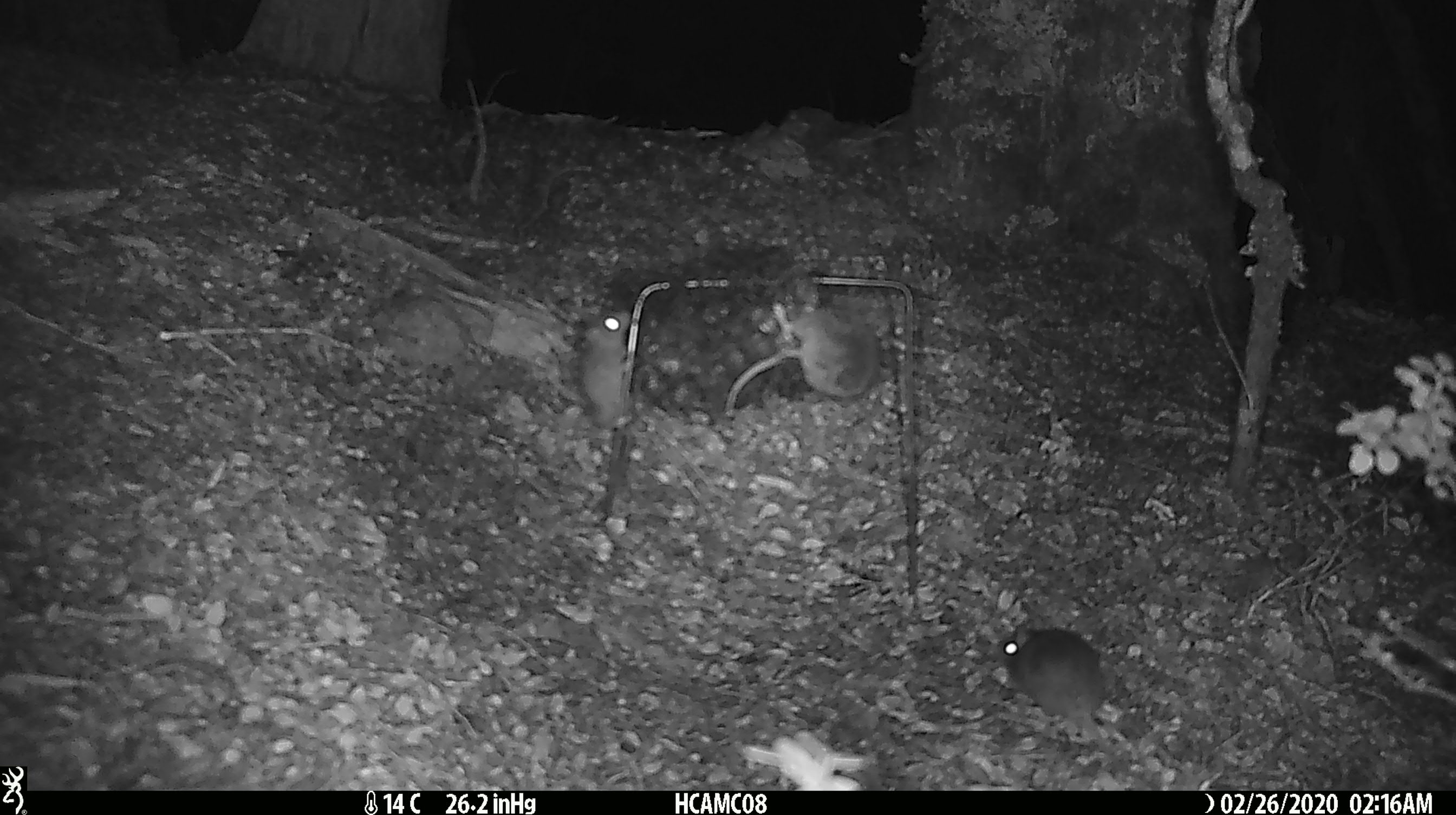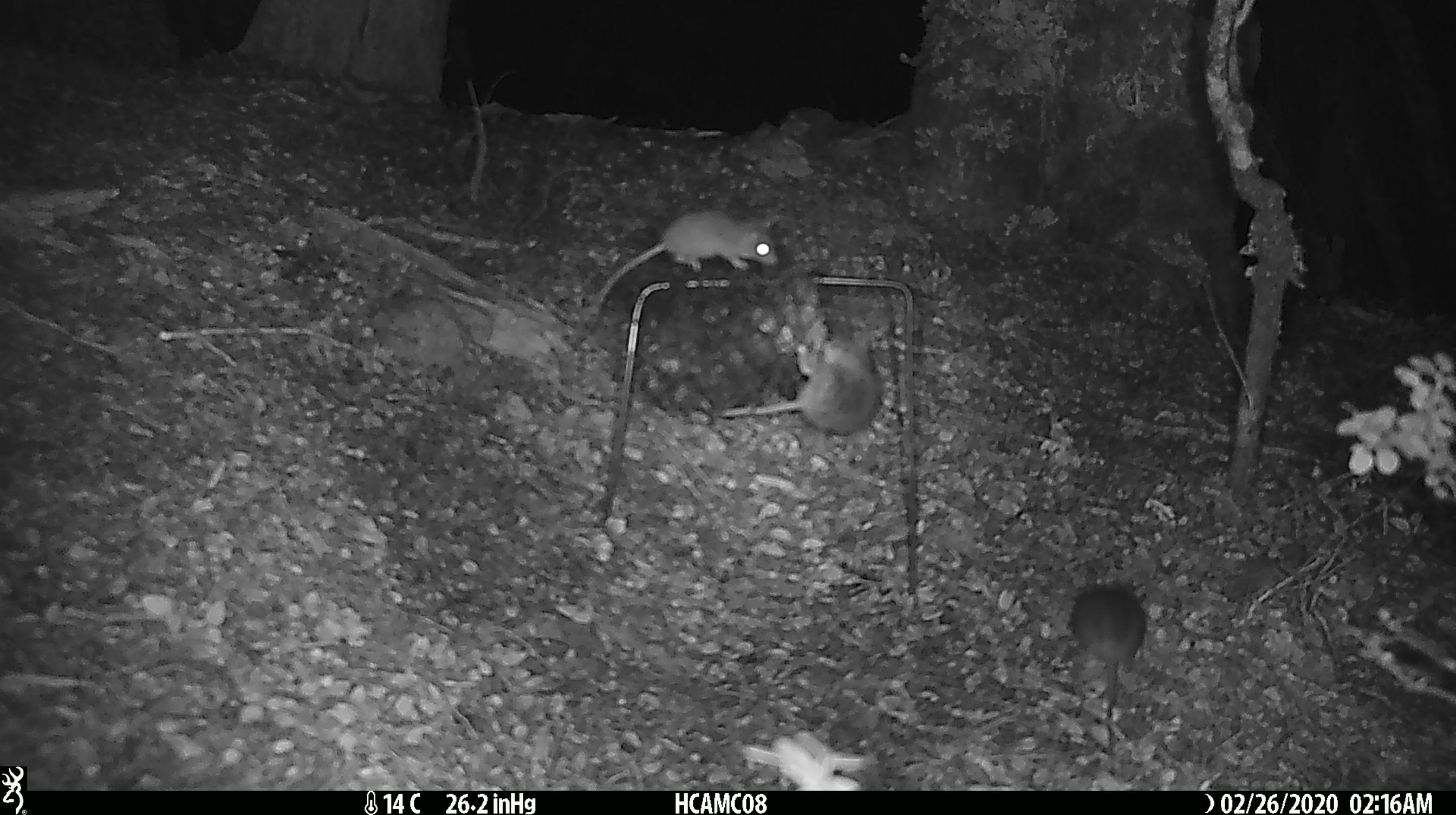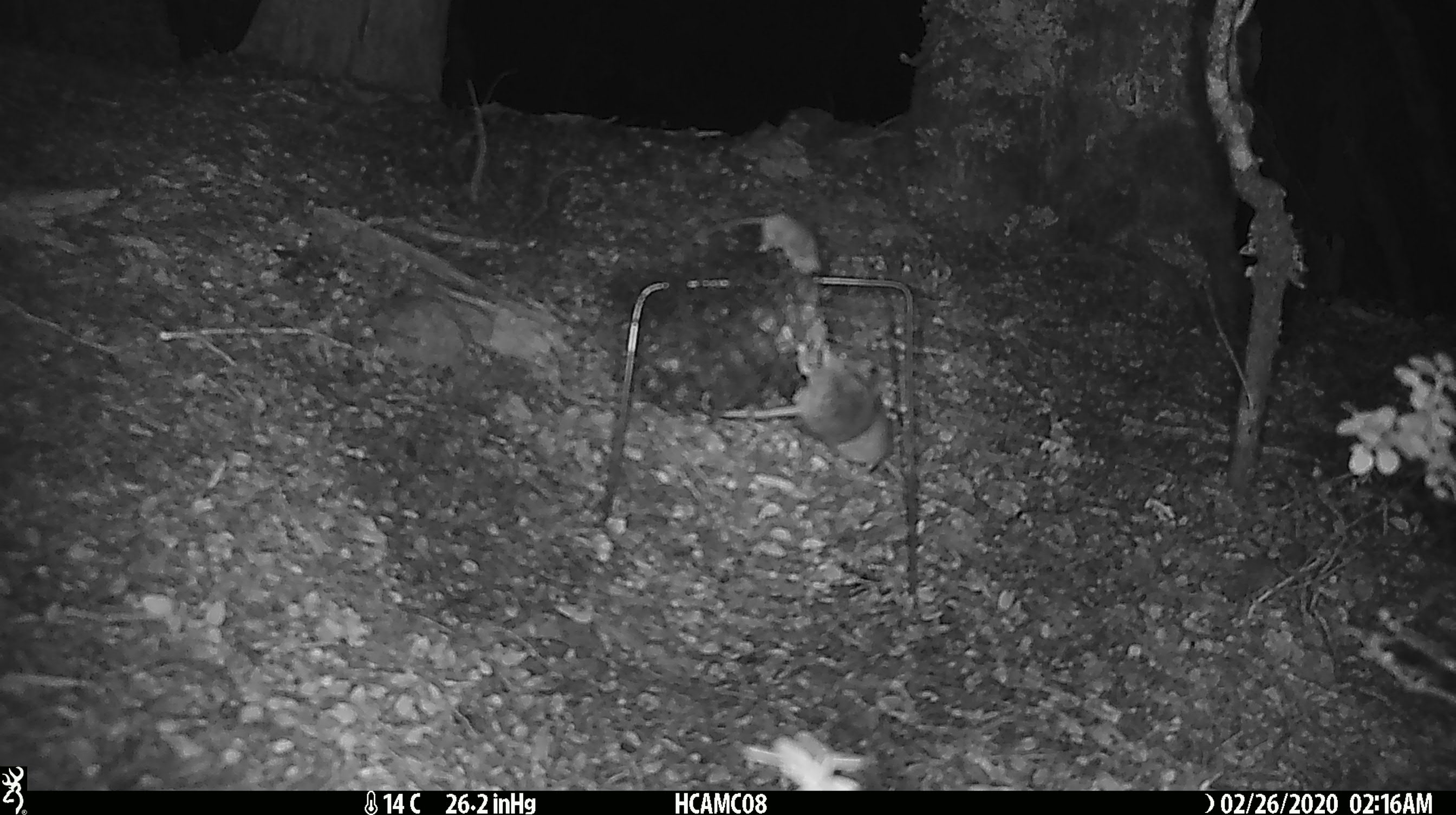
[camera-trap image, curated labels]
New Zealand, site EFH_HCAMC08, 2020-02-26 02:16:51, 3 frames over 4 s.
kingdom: Animalia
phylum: Chordata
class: Mammalia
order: Rodentia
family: Muridae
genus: Mus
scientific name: Mus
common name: mouse